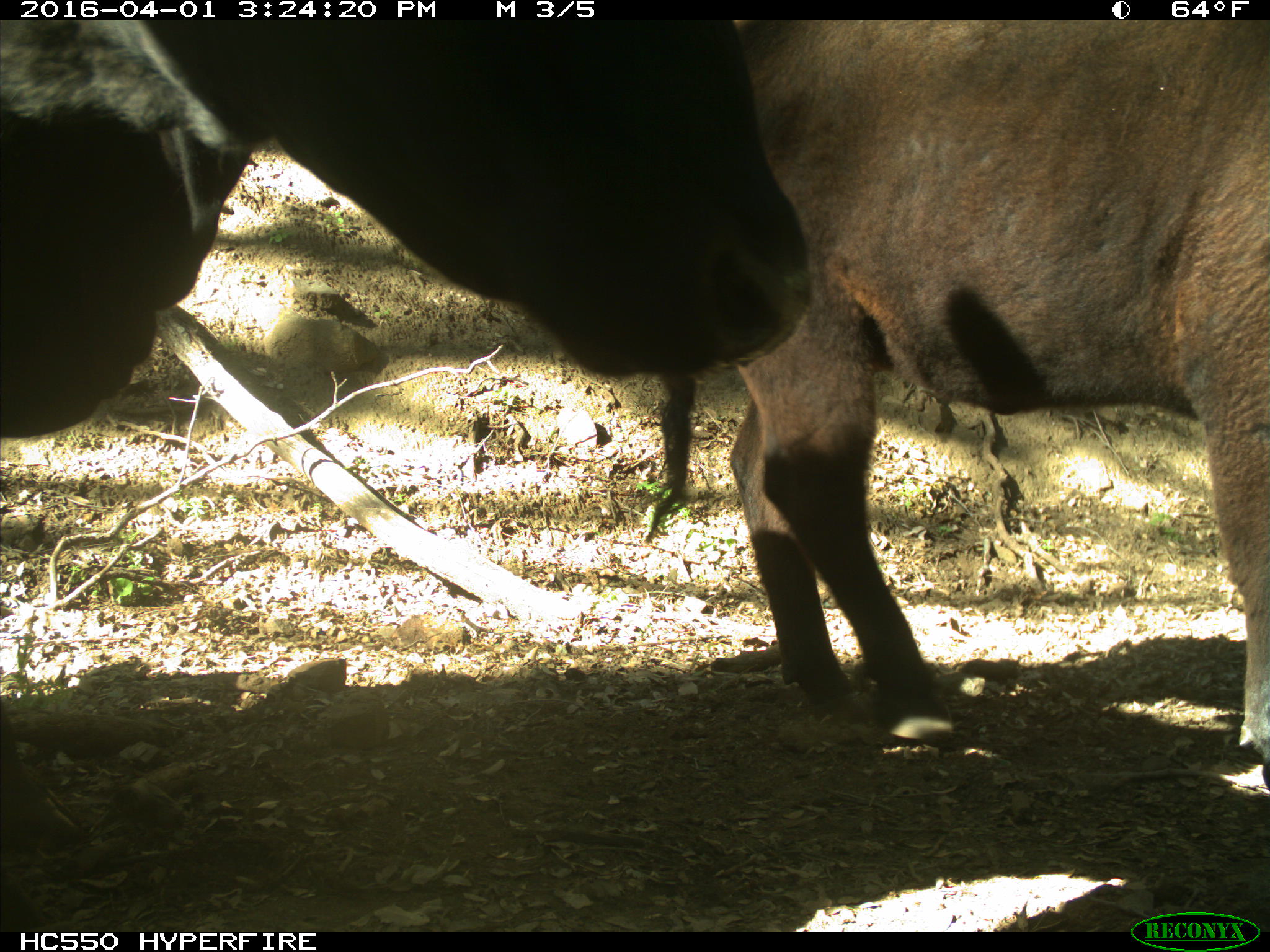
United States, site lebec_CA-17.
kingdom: Animalia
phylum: Chordata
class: Mammalia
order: Artiodactyla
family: Bovidae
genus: Bos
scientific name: Bos taurus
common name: domestic cow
Bos taurus (domestic cow).